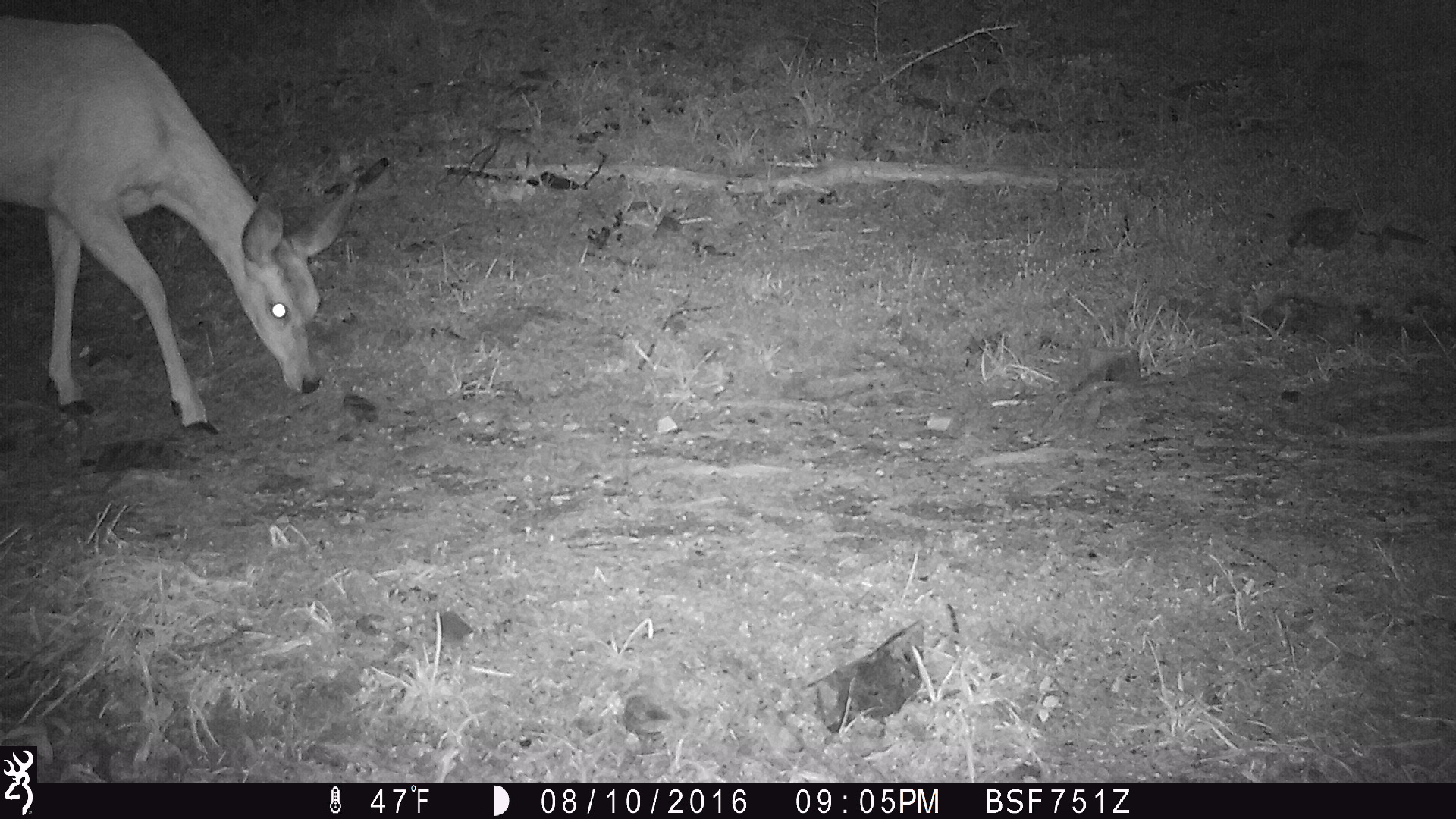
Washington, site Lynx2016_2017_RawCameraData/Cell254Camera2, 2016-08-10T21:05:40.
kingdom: Animalia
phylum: Chordata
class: Mammalia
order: Artiodactyla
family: Cervidae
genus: Odocoileus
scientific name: Odocoileus hemionus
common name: mule deer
Odocoileus hemionus (mule deer). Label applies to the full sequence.